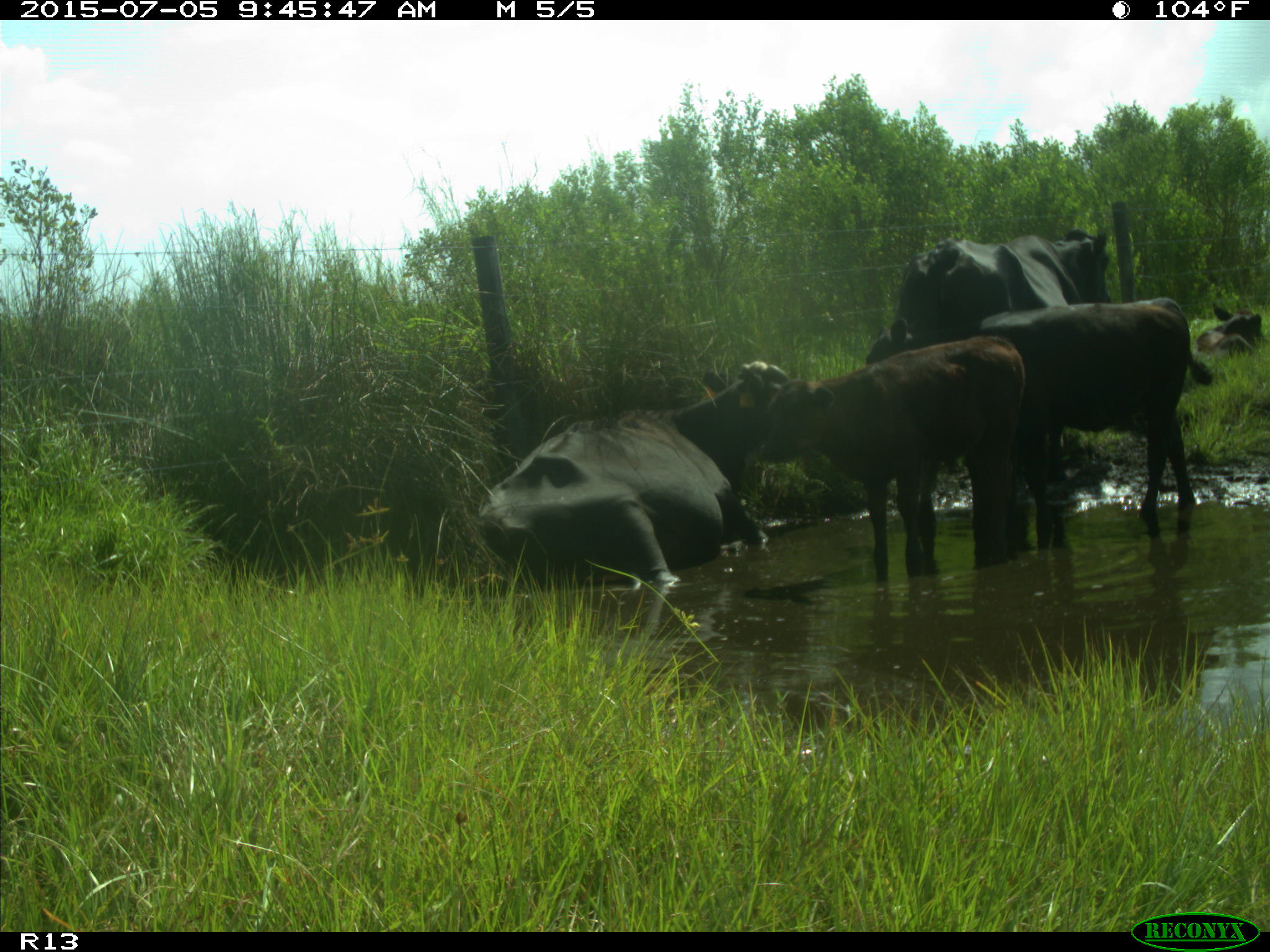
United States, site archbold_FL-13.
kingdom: Animalia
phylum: Chordata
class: Mammalia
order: Artiodactyla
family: Bovidae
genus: Bos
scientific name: Bos taurus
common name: domestic cow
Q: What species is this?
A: Bos taurus (domestic cow).